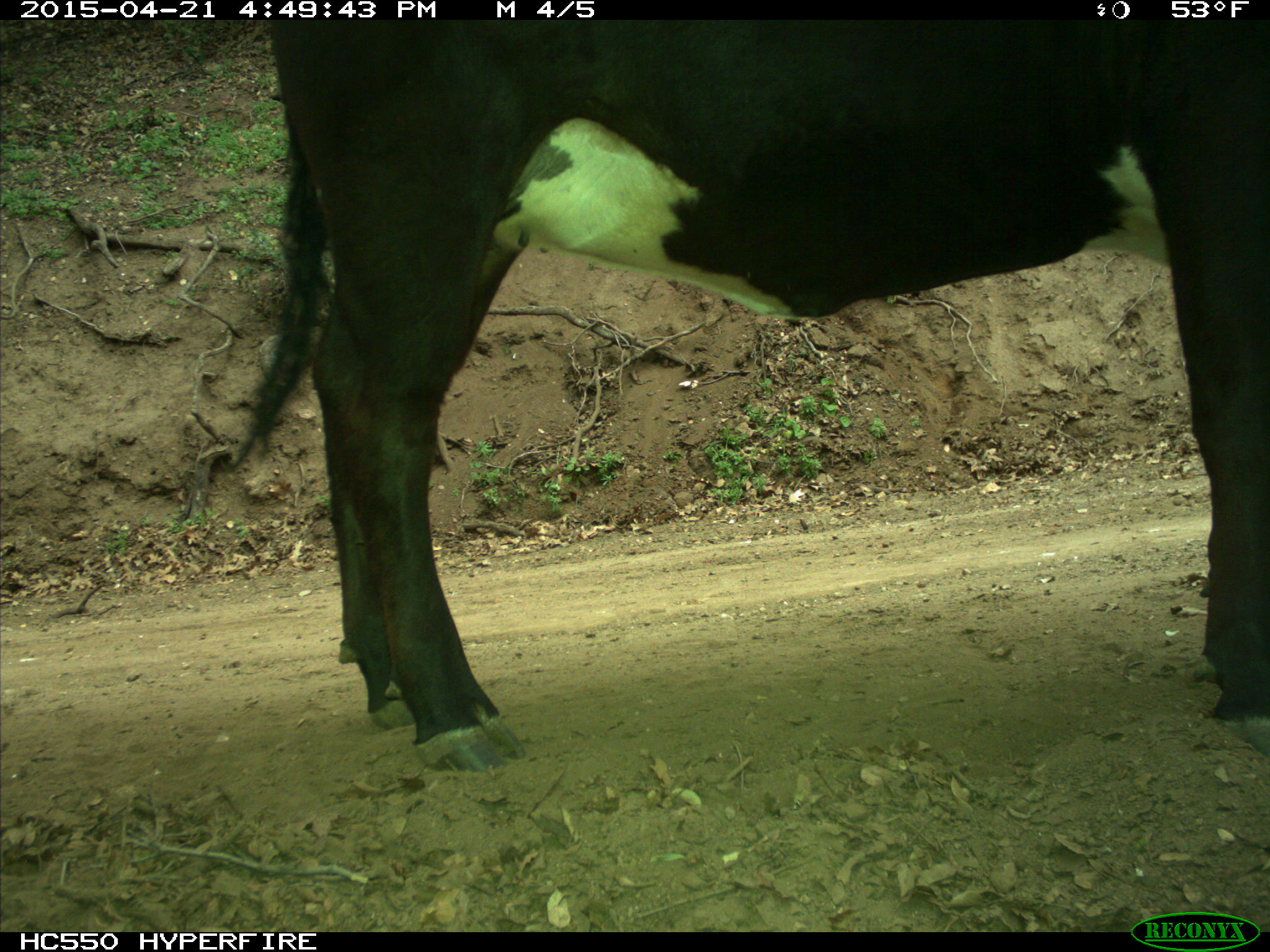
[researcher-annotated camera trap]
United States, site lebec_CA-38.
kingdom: Animalia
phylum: Chordata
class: Mammalia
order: Artiodactyla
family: Bovidae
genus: Bos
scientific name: Bos taurus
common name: domestic cow